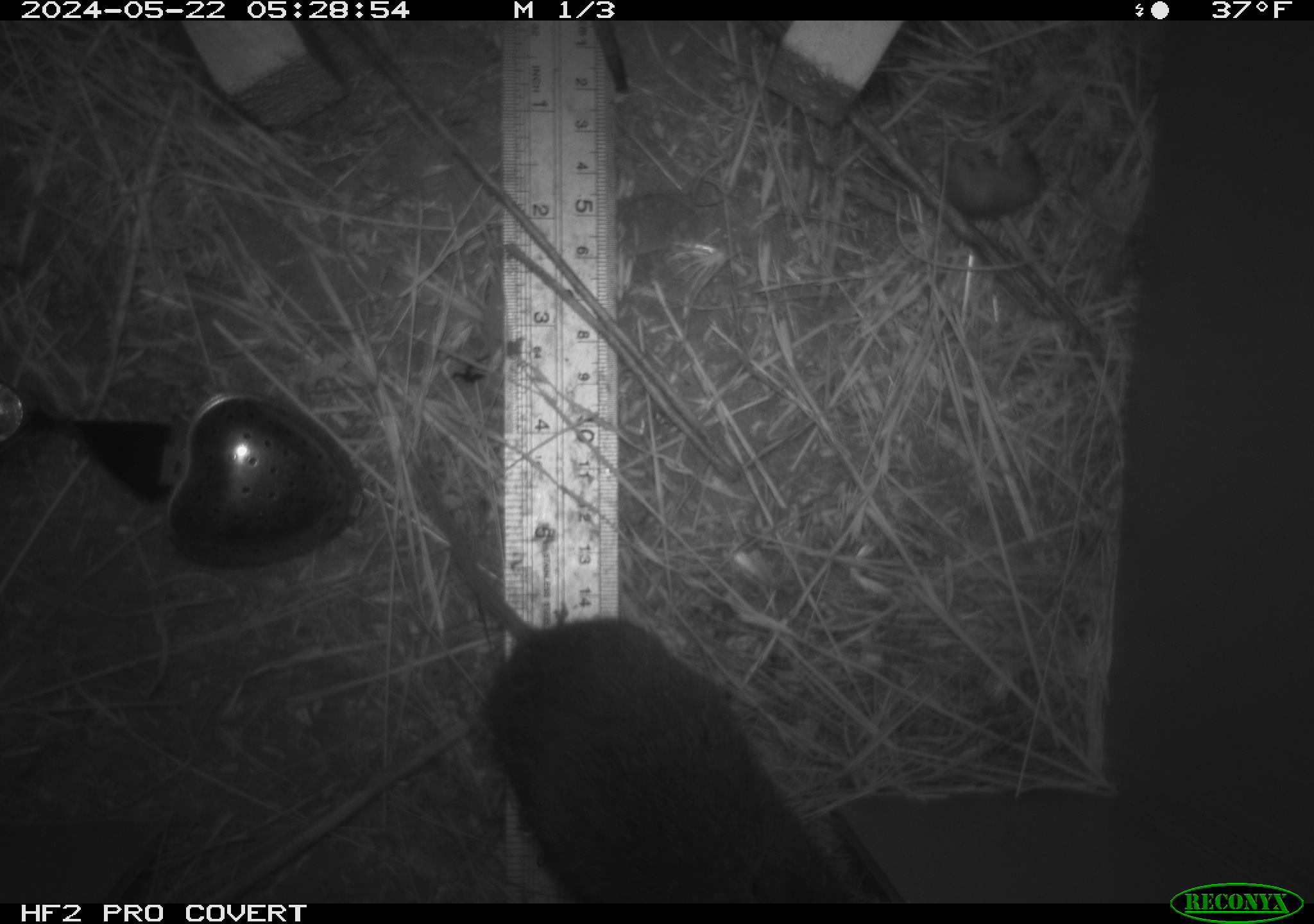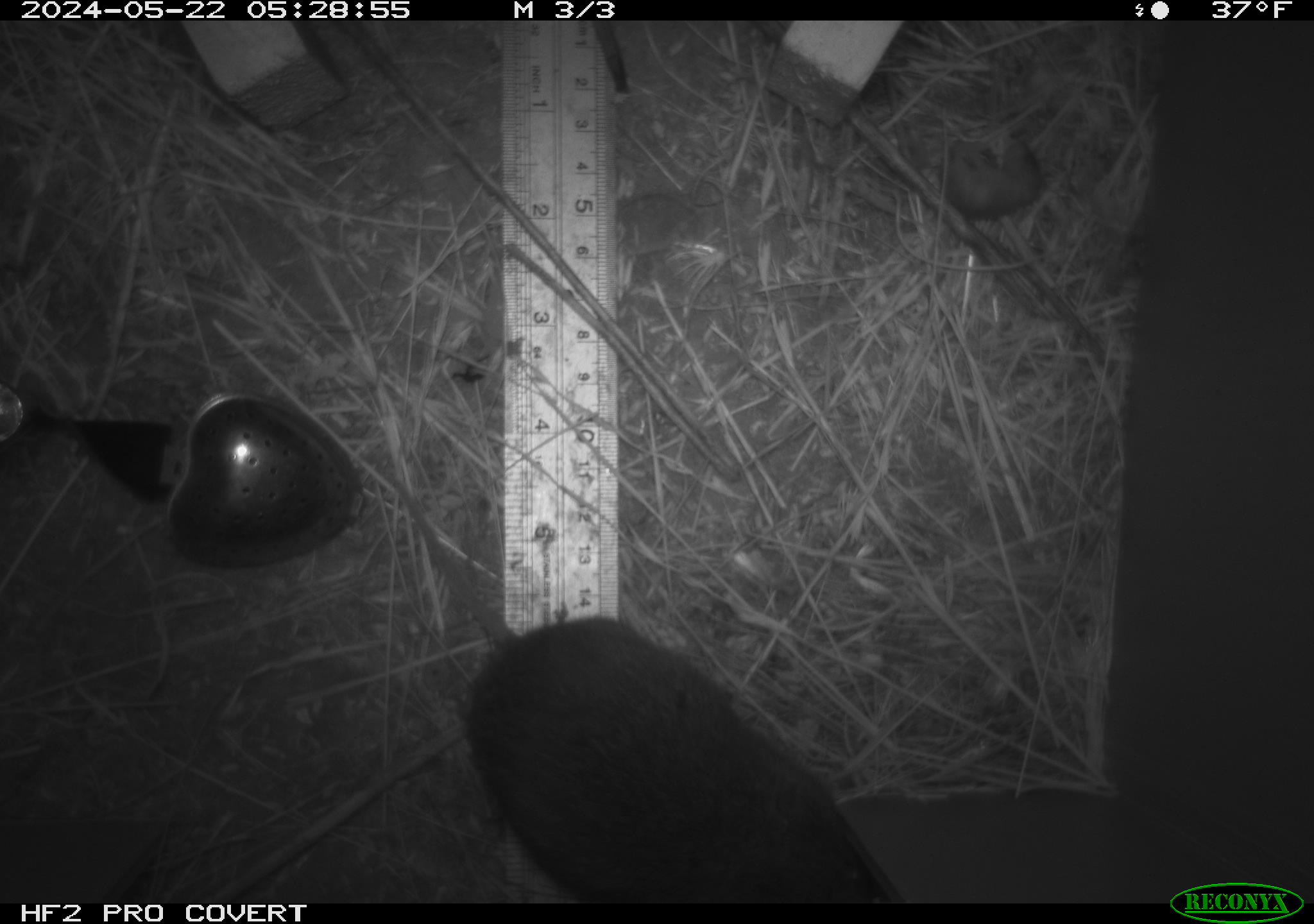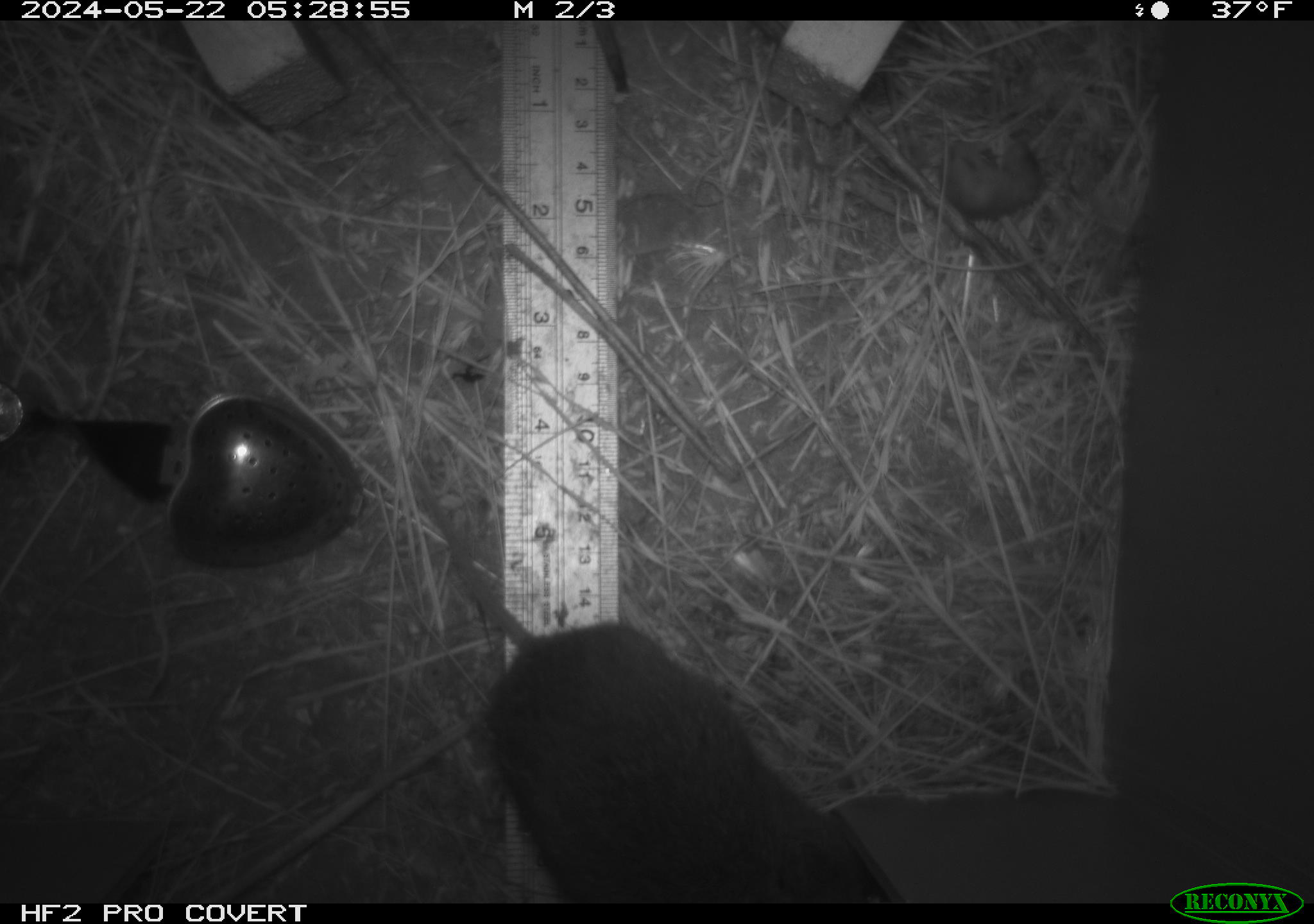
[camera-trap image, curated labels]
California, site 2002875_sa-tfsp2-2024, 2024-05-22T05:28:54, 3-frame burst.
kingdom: Animalia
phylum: Chordata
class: Mammalia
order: Rodentia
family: Cricetidae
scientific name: Arvicolinae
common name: voles, lemmings, and muskrats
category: arvicolinae subfamily